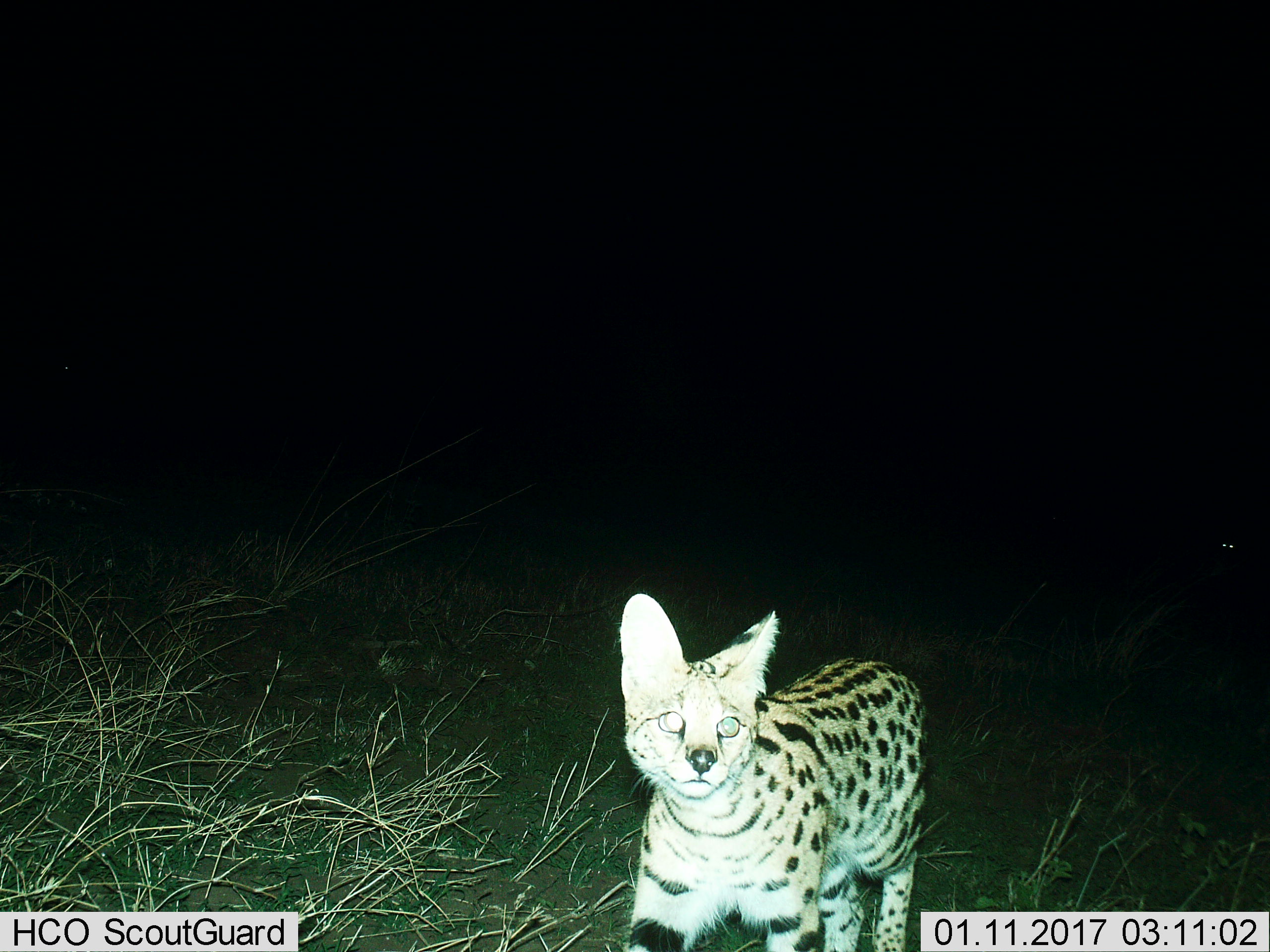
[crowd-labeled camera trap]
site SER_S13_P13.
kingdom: Animalia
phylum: Chordata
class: Mammalia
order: Carnivora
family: Felidae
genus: Leptailurus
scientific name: Leptailurus serval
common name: serval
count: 1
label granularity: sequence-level